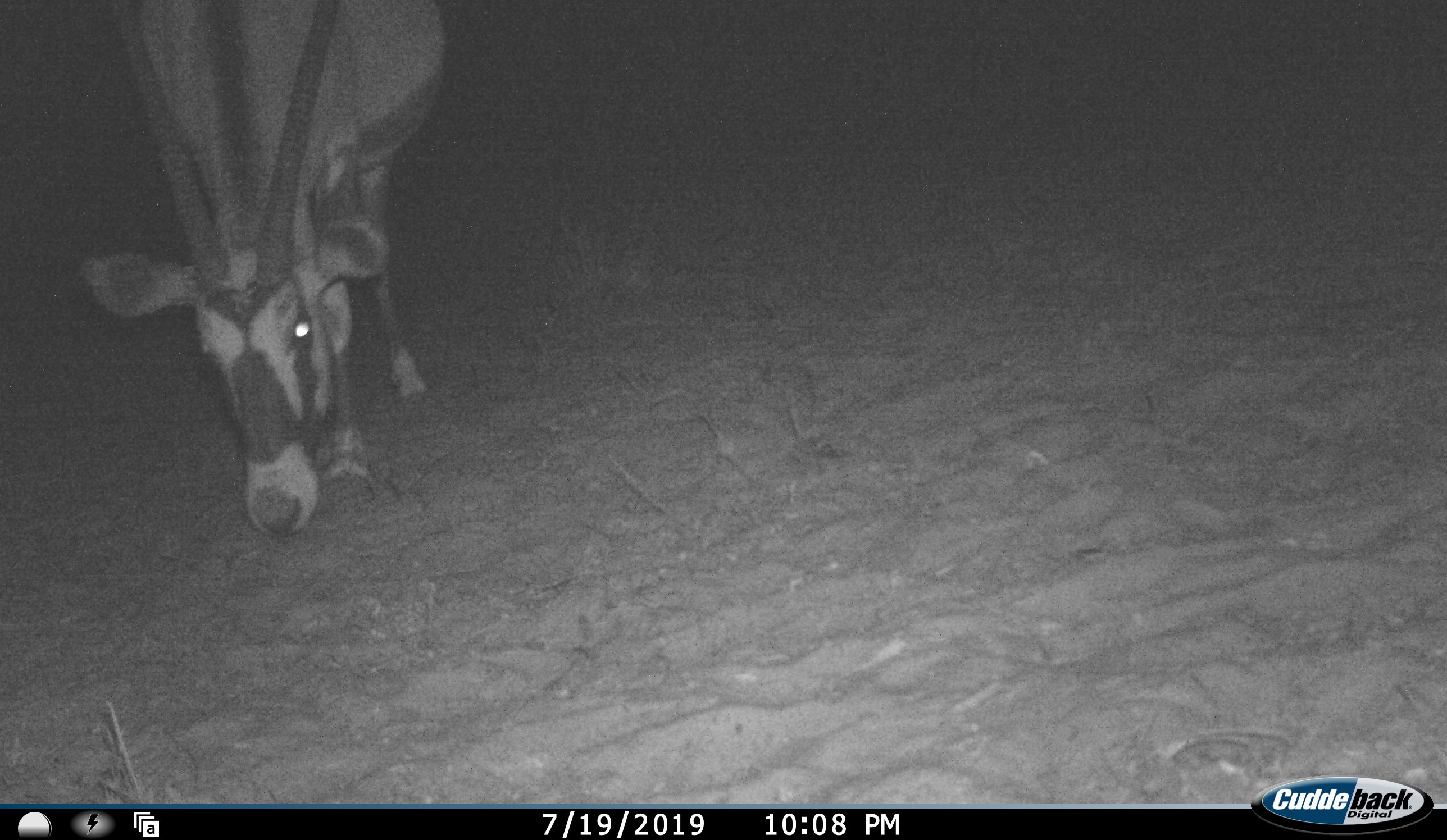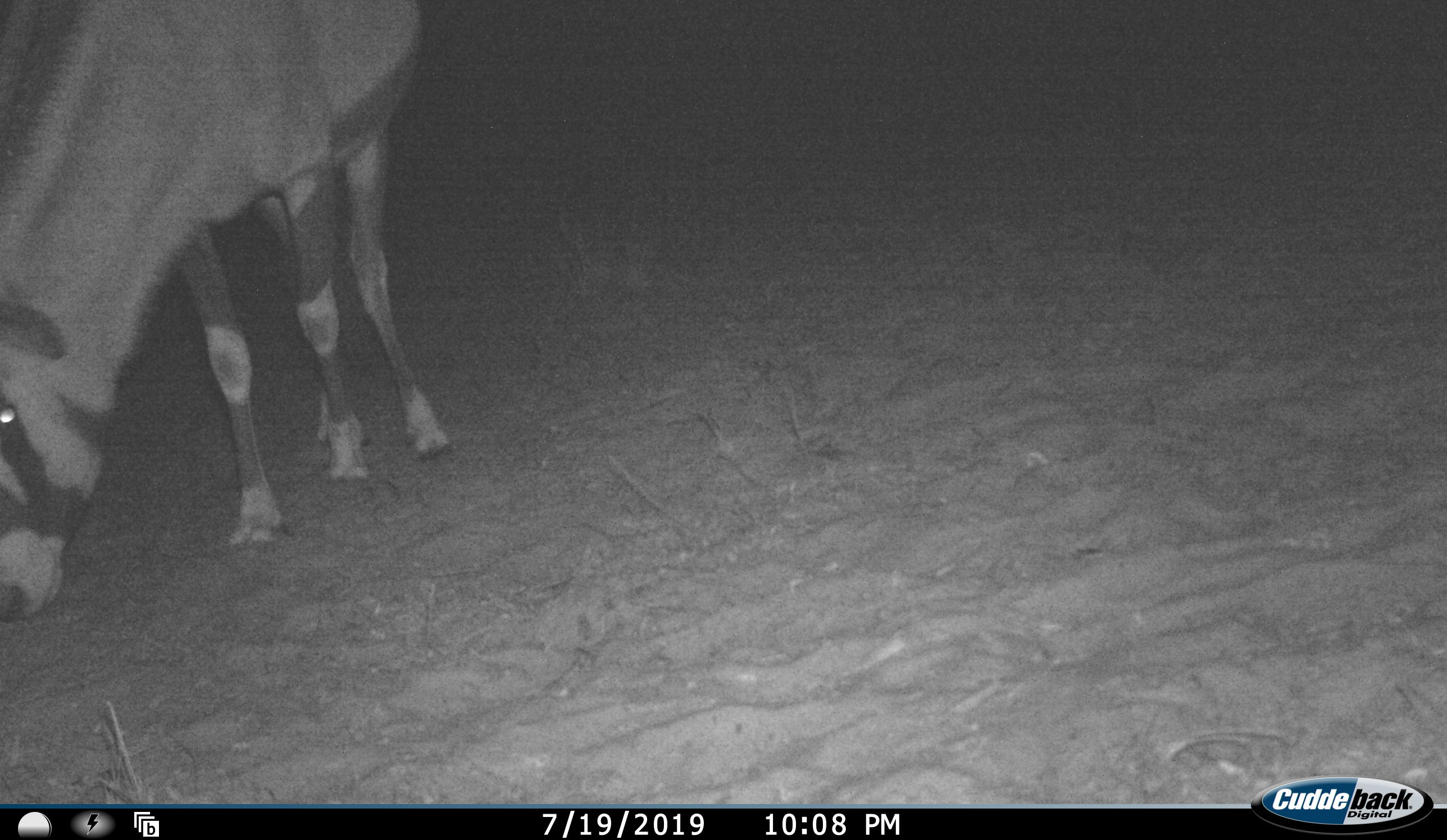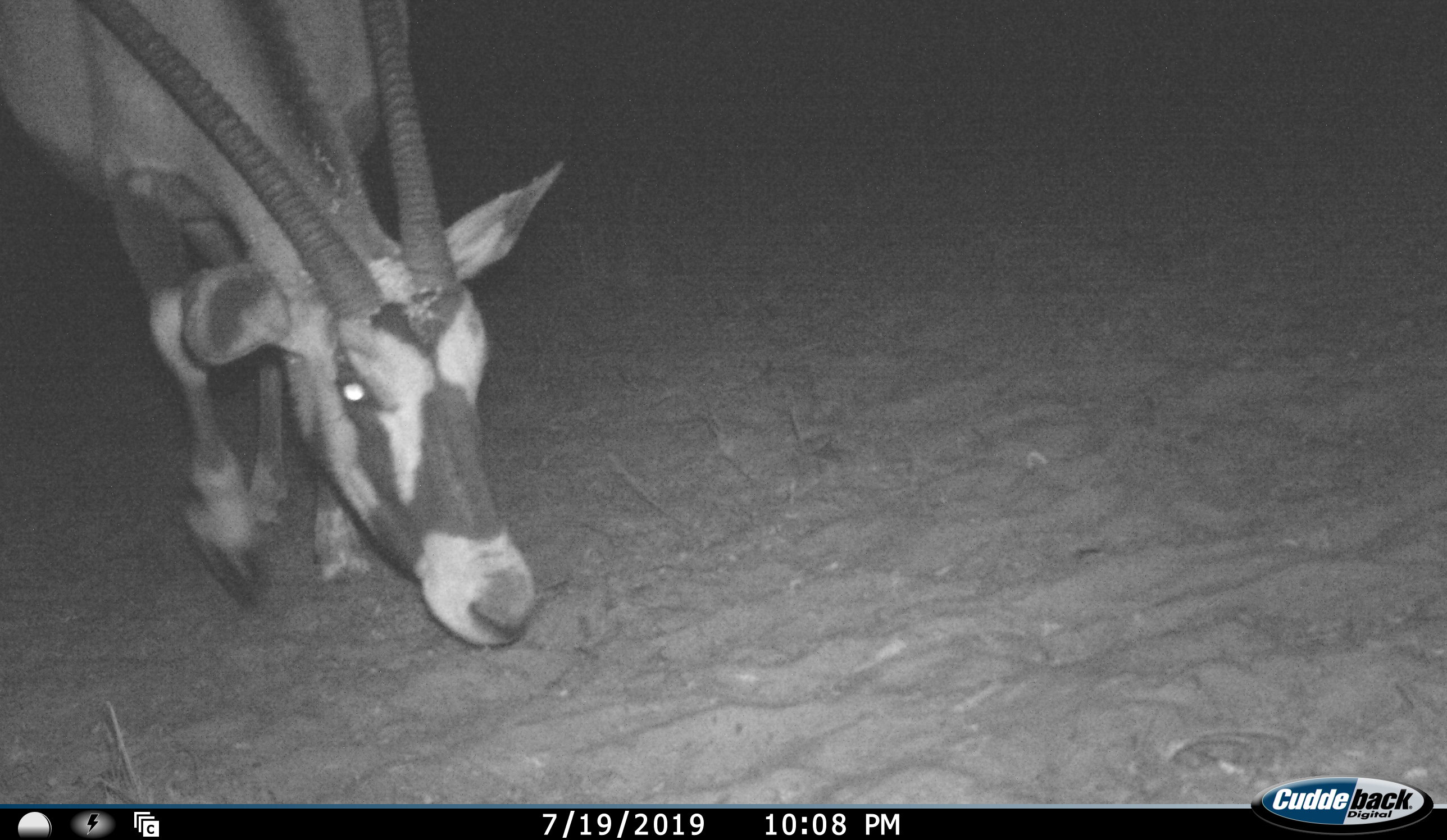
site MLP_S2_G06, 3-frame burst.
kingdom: Animalia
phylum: Chordata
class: Mammalia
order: Artiodactyla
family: Bovidae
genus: Oryx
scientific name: Oryx gazella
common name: gemsbok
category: oryx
Oryx (gemsbok) (Oryx gazella), count 1. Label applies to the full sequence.